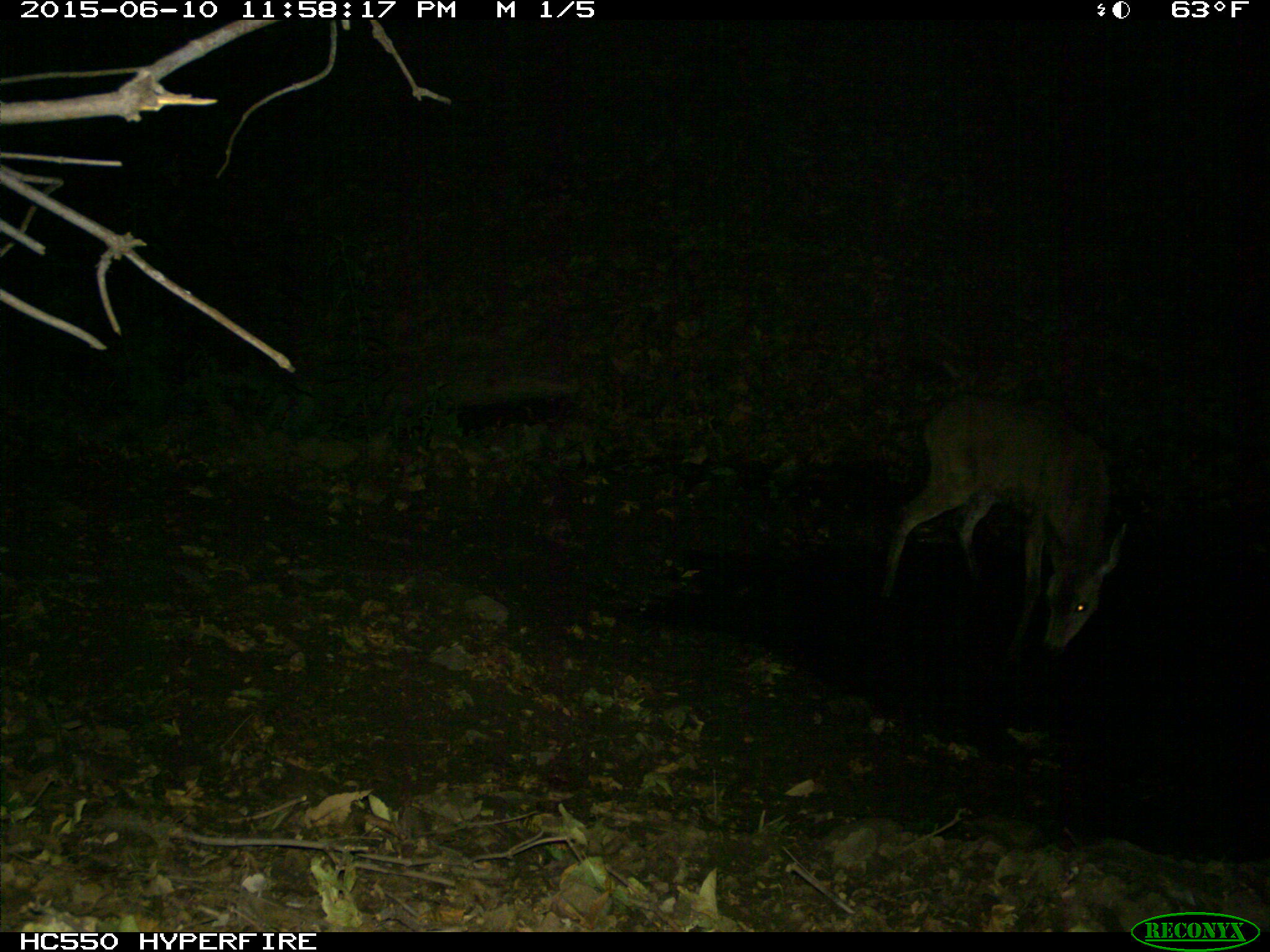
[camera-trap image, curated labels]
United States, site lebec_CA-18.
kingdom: Animalia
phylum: Chordata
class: Mammalia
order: Artiodactyla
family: Cervidae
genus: Odocoileus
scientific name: Odocoileus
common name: deer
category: unidentified deer